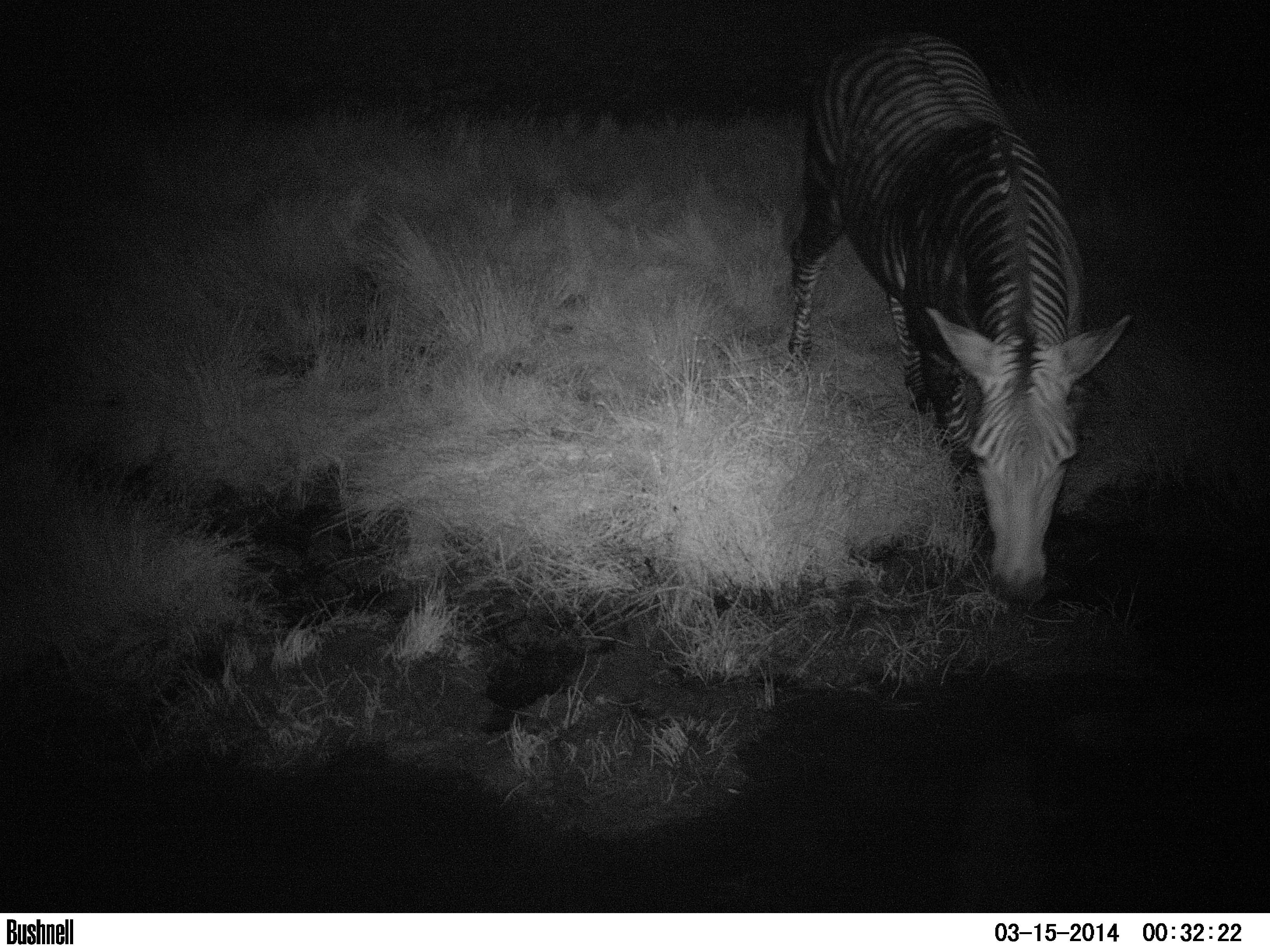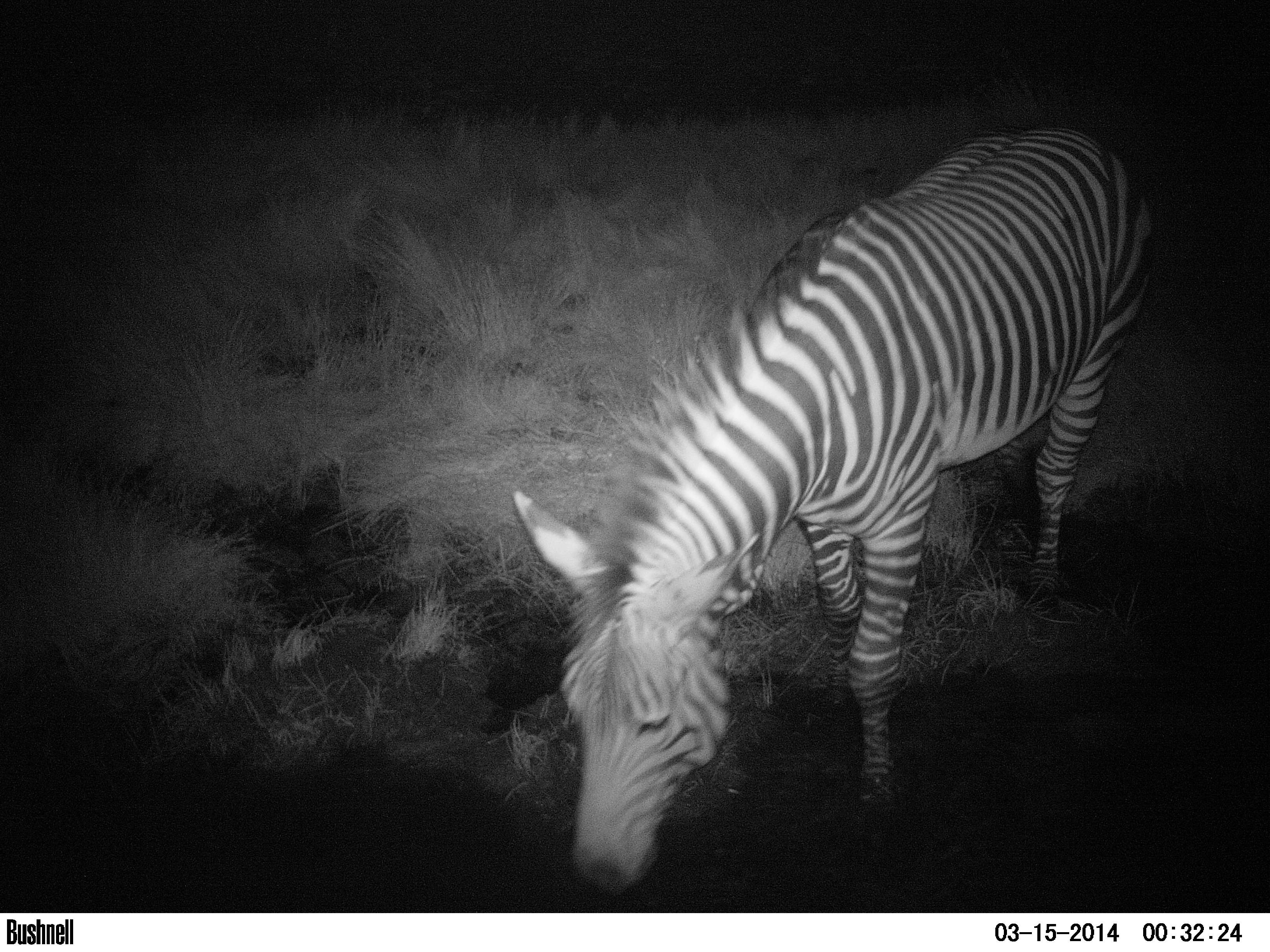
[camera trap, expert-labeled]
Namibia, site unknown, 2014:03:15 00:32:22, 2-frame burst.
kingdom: Animalia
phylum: Chordata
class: Mammalia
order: Perissodactyla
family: Equidae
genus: Equus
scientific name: Equus zebra hartmannae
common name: hartmann's mountain zebra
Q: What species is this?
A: Equus zebra hartmannae (hartmann's mountain zebra).